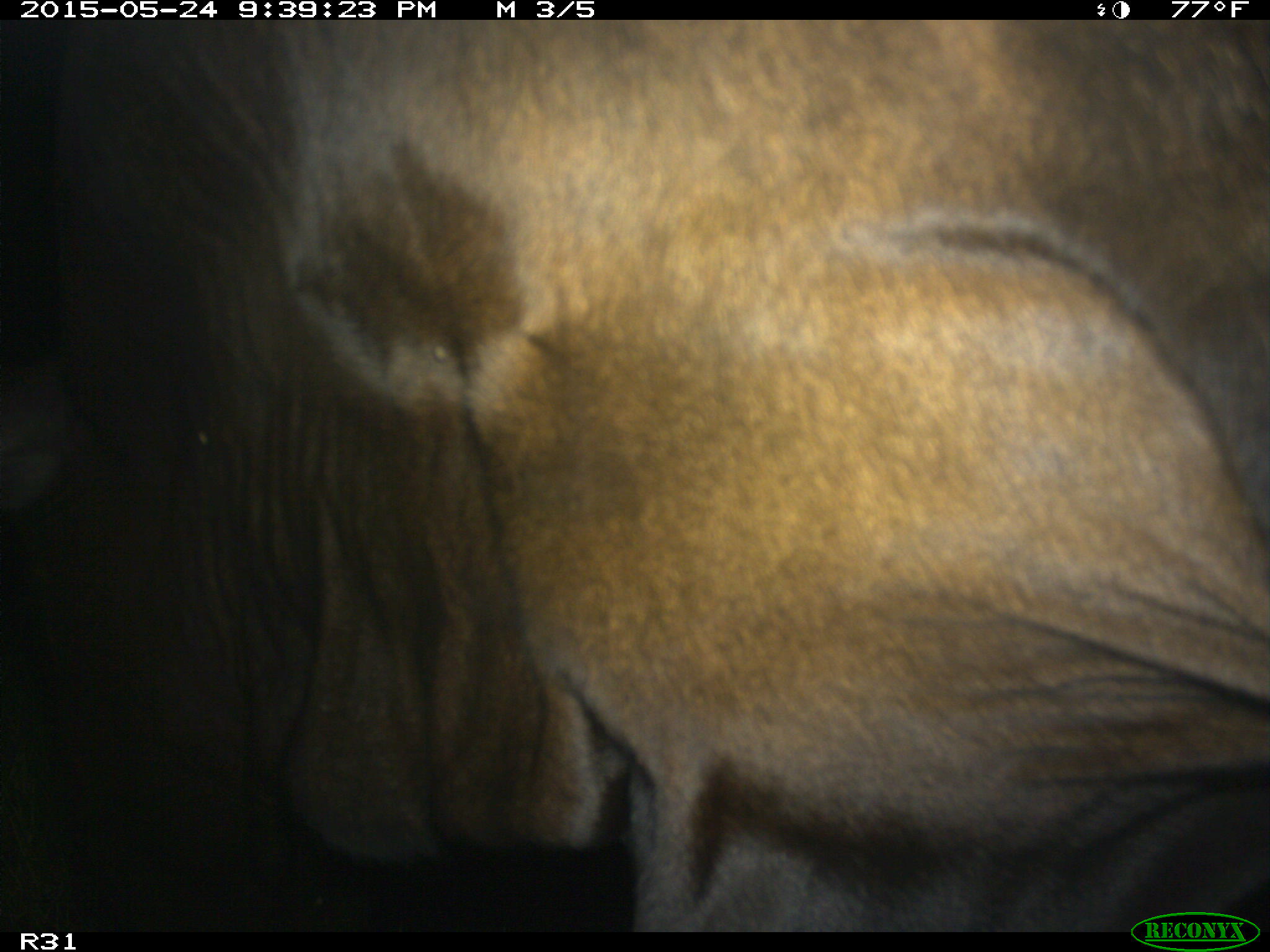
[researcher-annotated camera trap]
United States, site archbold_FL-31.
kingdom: Animalia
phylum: Chordata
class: Mammalia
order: Artiodactyla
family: Bovidae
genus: Bos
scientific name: Bos taurus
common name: domestic cow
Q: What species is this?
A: Bos taurus (domestic cow).